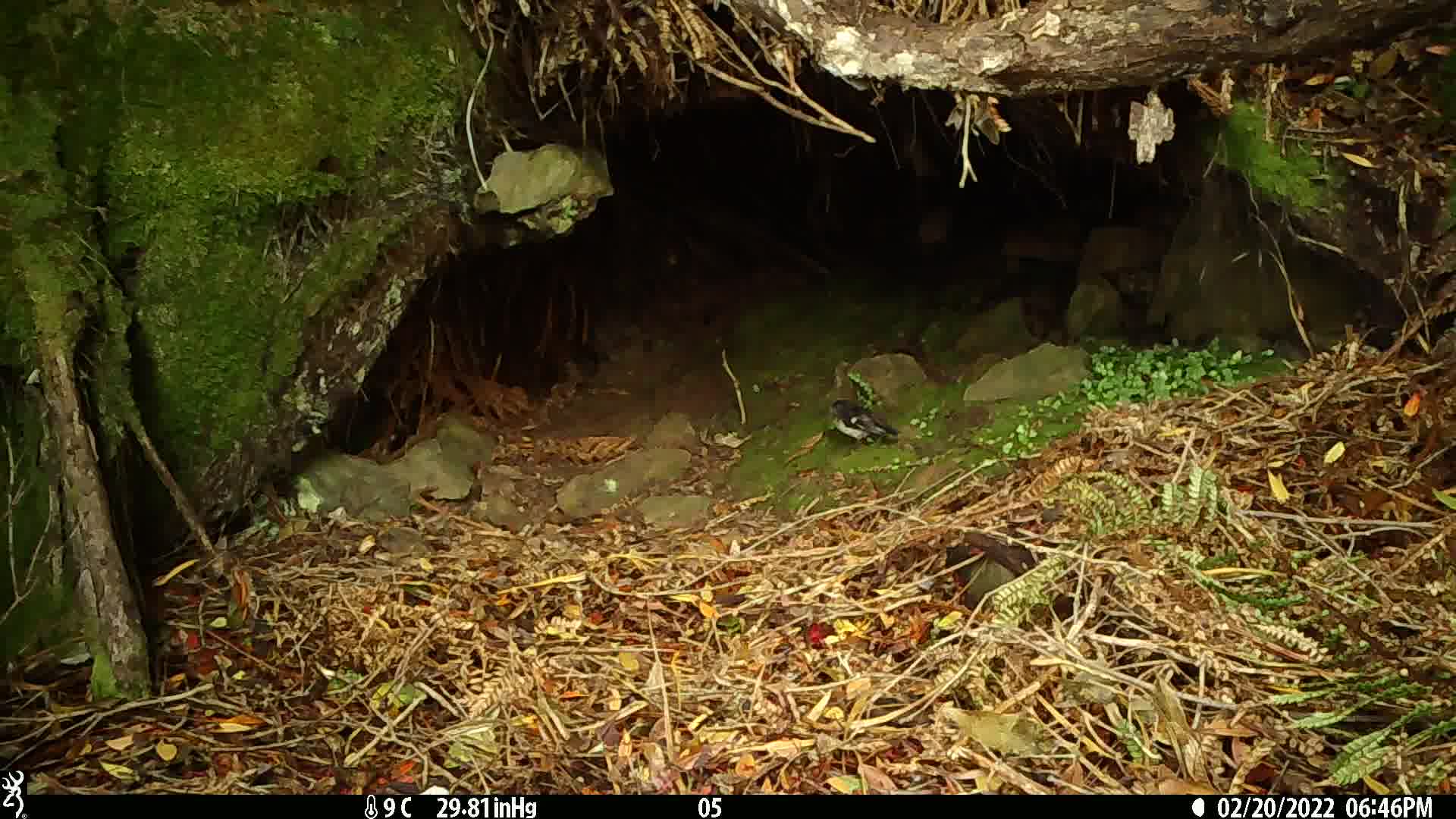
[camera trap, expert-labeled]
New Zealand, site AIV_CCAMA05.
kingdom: Animalia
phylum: Chordata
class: Aves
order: Passeriformes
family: Petroicidae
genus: Petroica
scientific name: Petroica macrocephala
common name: tomtit